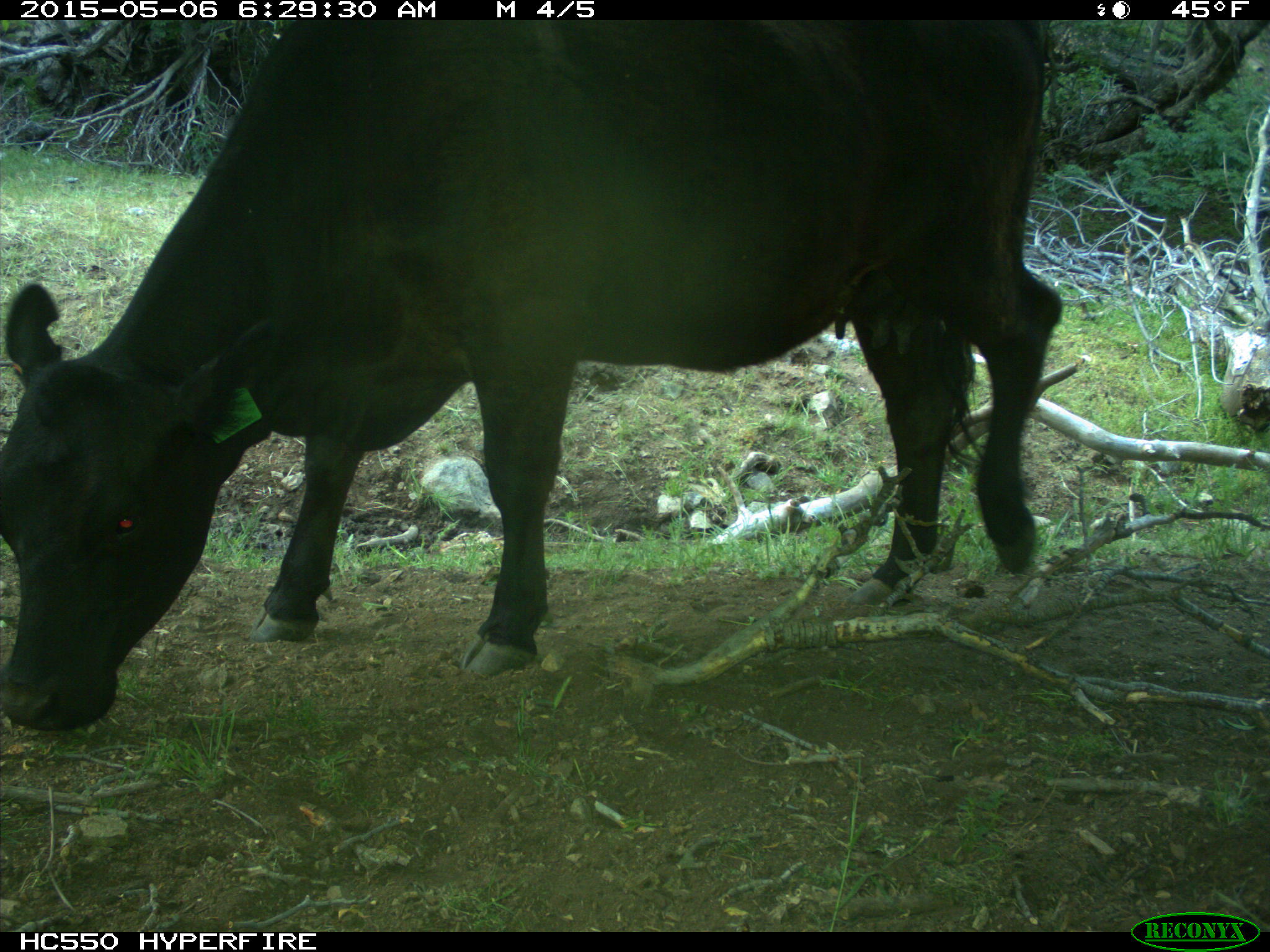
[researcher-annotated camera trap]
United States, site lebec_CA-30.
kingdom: Animalia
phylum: Chordata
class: Mammalia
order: Artiodactyla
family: Bovidae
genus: Bos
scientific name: Bos taurus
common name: domestic cow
Bos taurus (domestic cow).